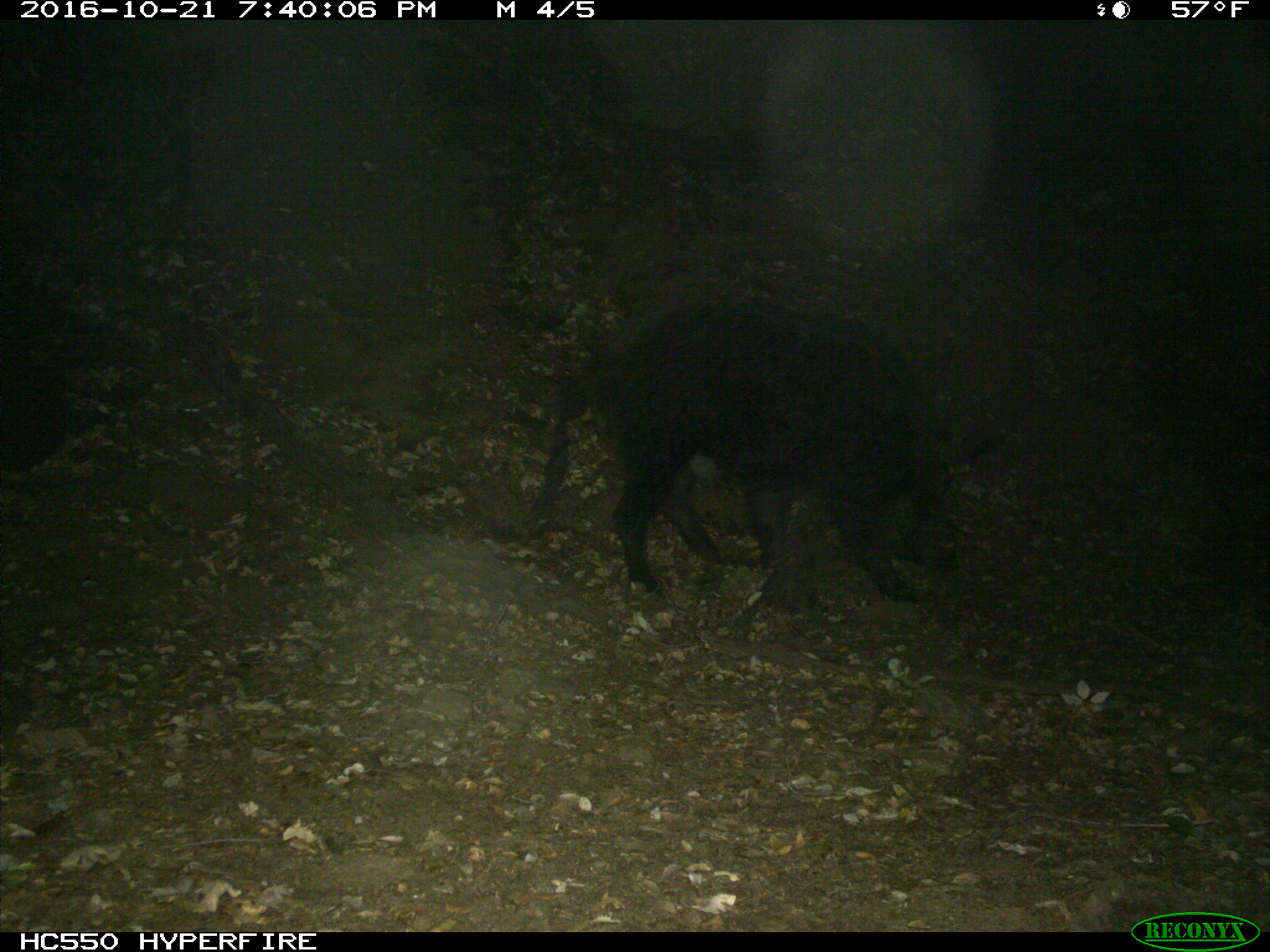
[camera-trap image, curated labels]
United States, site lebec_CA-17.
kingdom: Animalia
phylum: Chordata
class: Mammalia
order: Artiodactyla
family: Suidae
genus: Sus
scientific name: Sus scrofa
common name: wild boar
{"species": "Sus scrofa (wild boar)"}